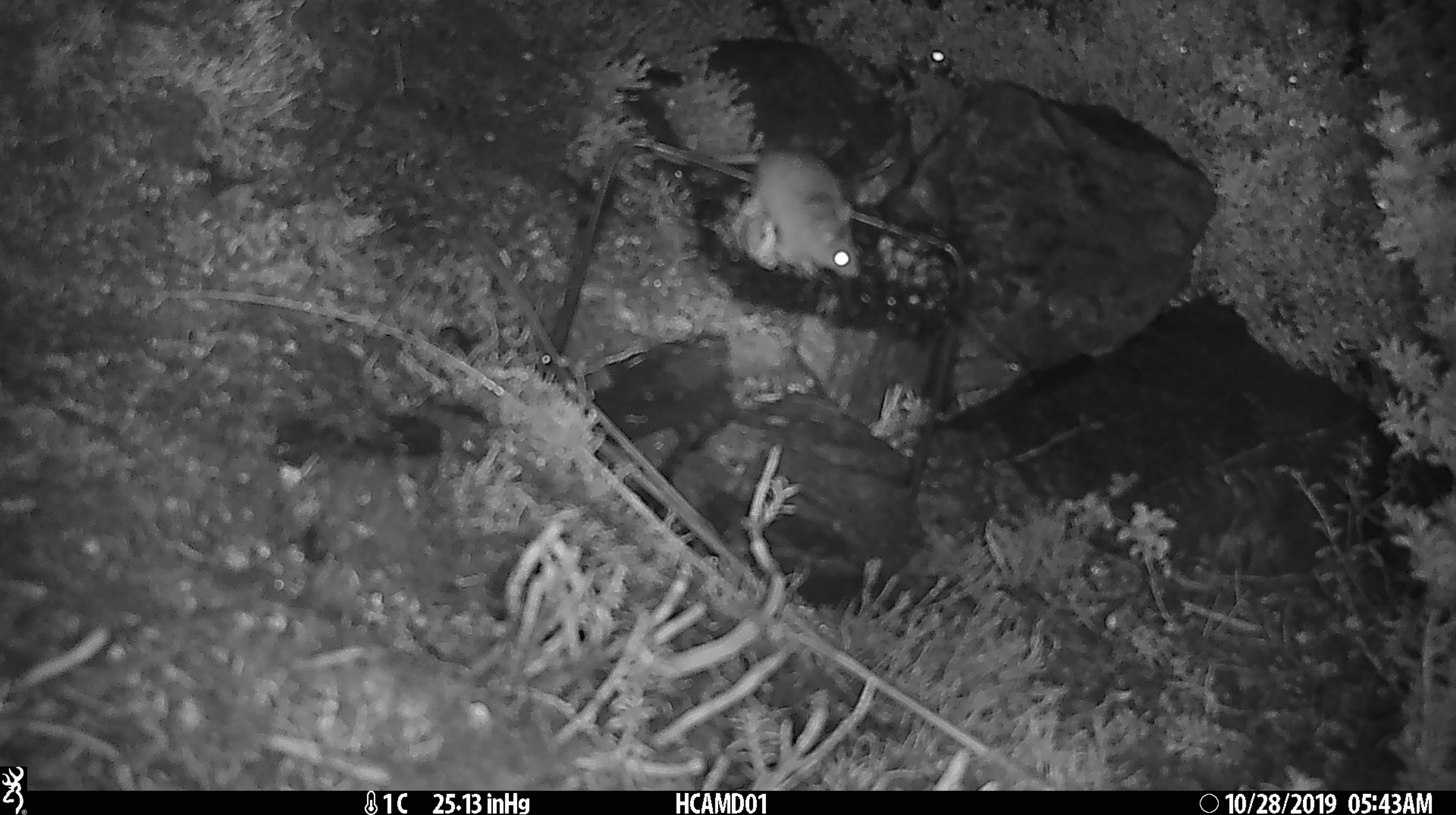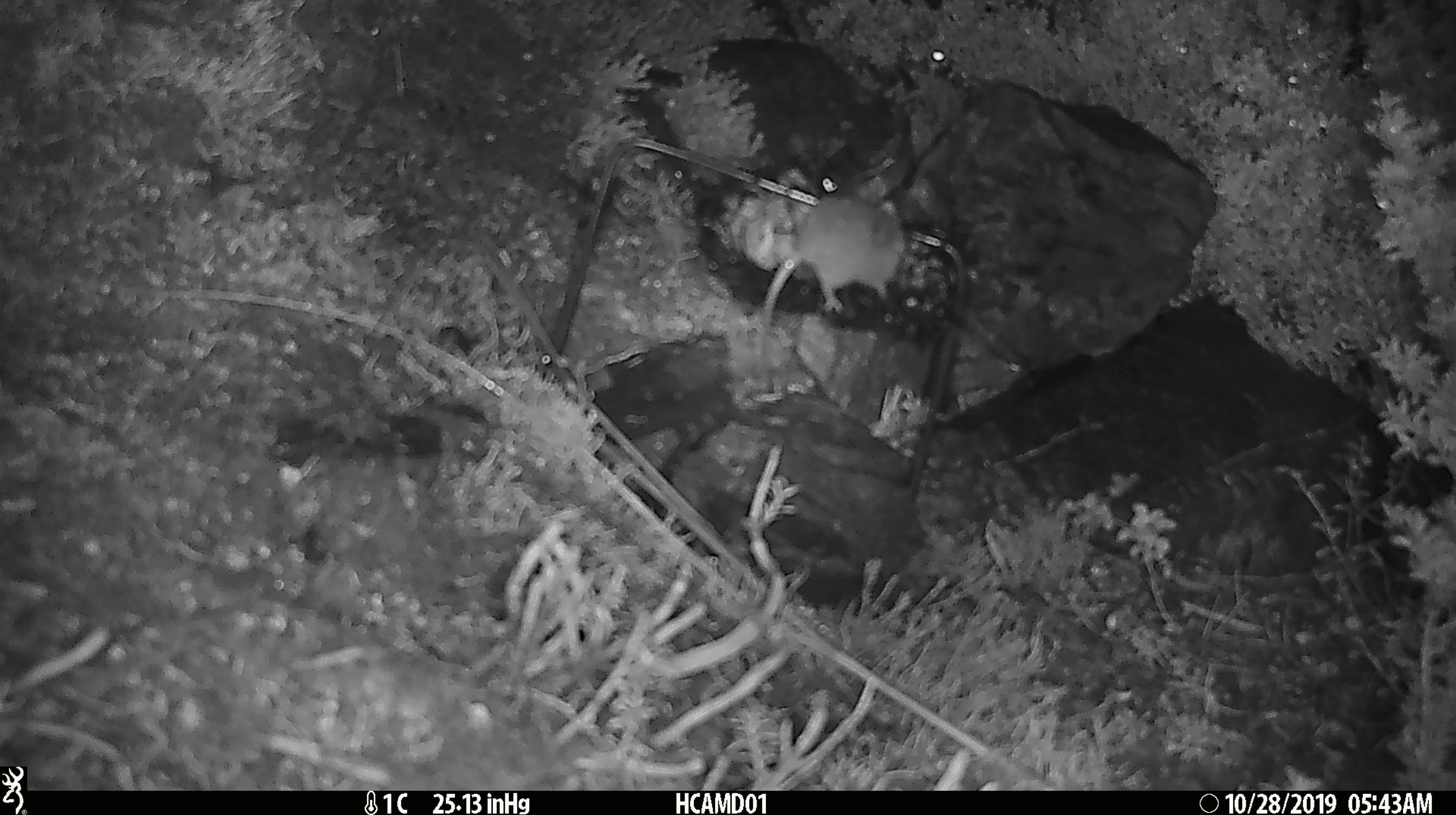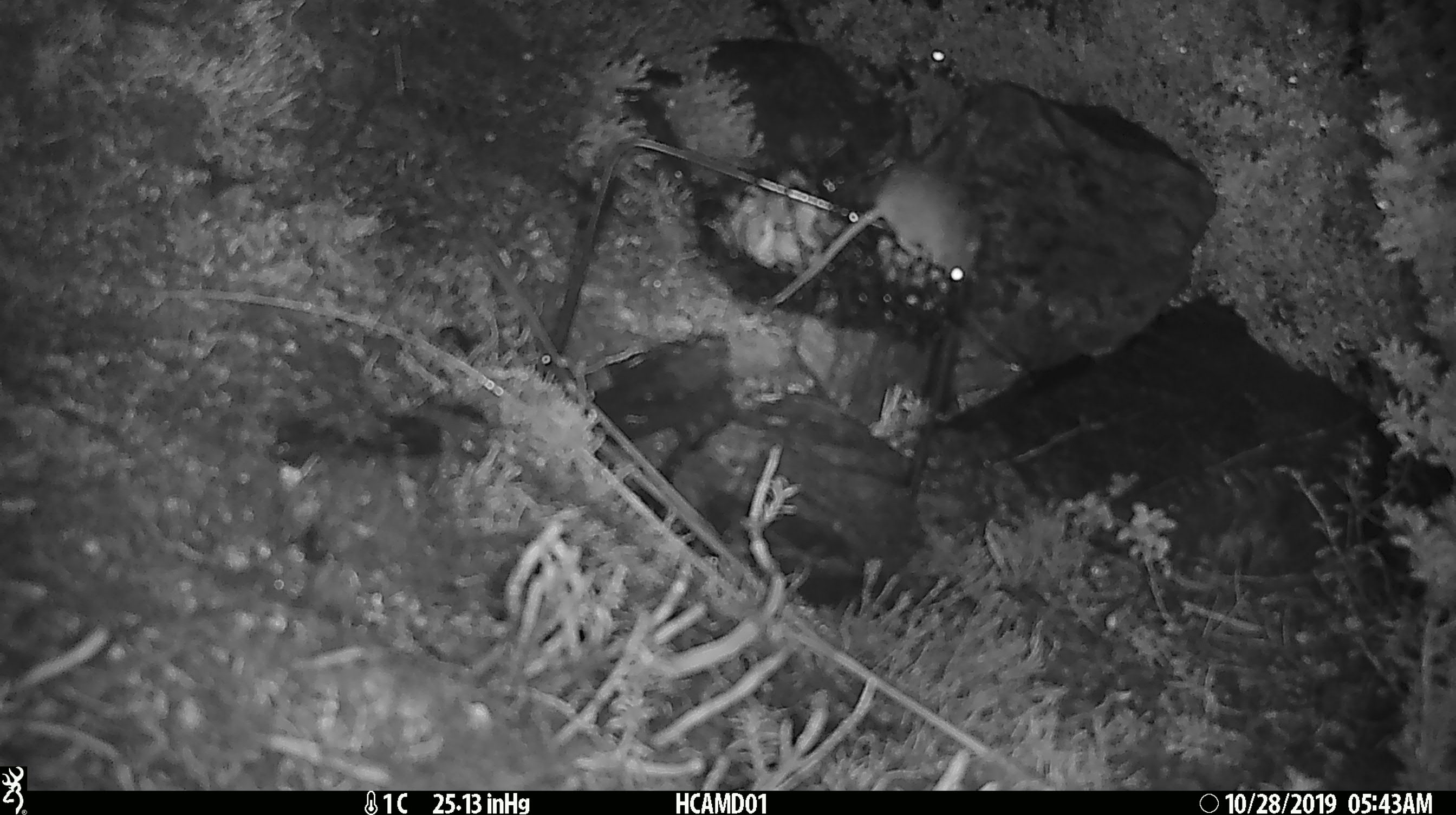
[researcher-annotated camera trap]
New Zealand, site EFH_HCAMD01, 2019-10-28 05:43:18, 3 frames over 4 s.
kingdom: Animalia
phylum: Chordata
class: Mammalia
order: Rodentia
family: Muridae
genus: Mus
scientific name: Mus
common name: mouse